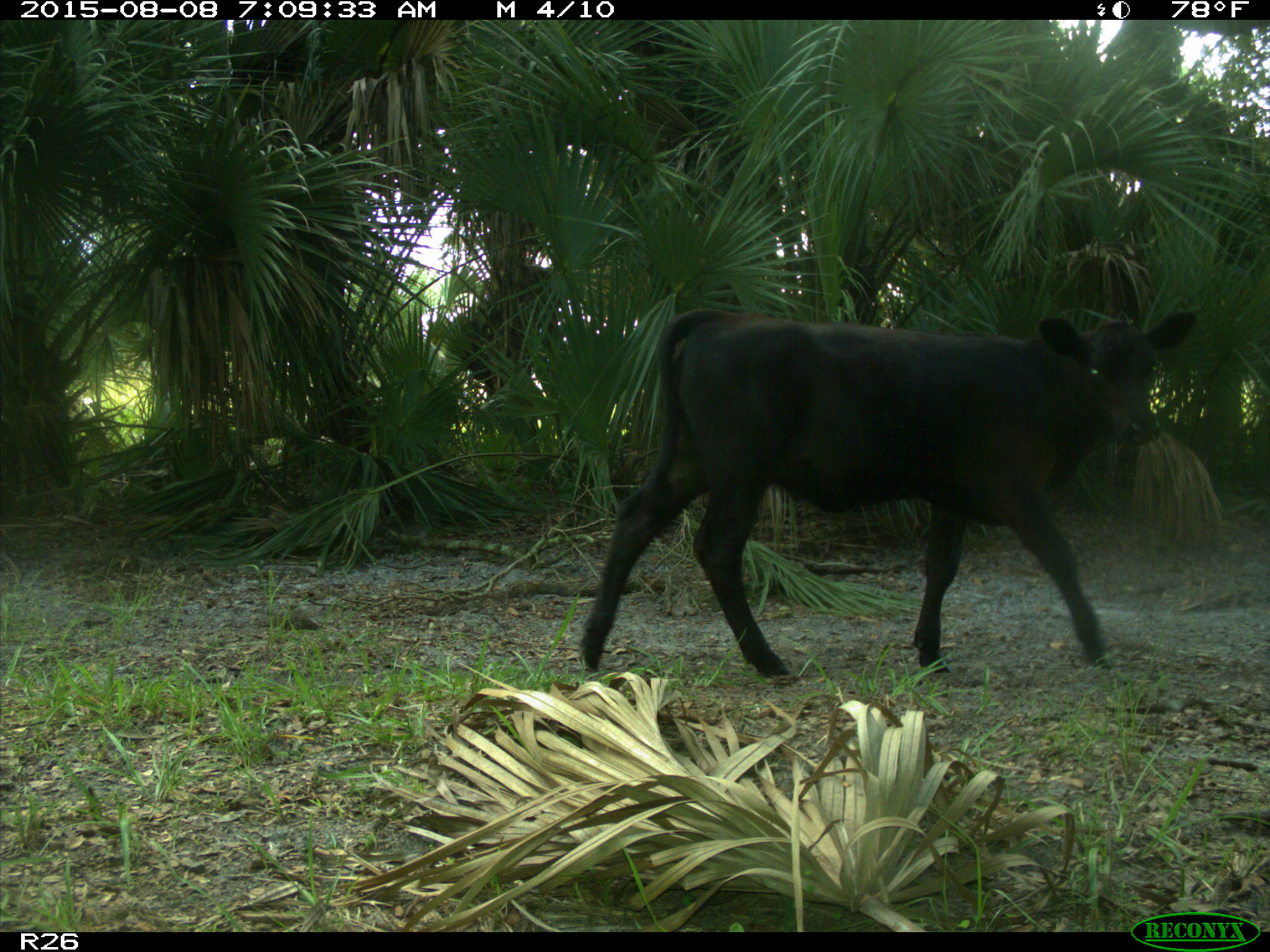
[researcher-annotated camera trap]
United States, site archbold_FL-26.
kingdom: Animalia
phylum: Chordata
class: Mammalia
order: Artiodactyla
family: Bovidae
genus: Bos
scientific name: Bos taurus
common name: domestic cow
Bos taurus (domestic cow).